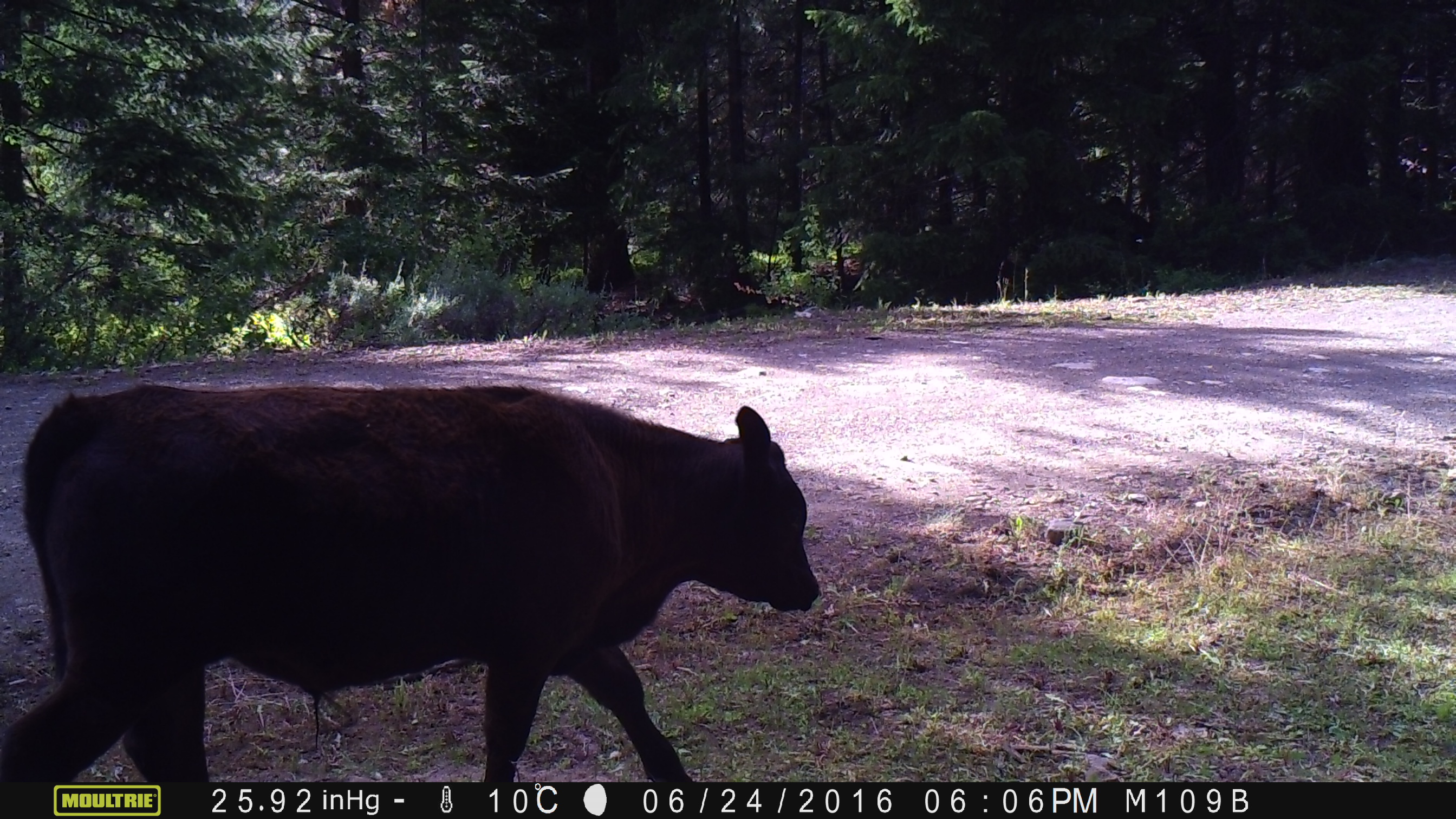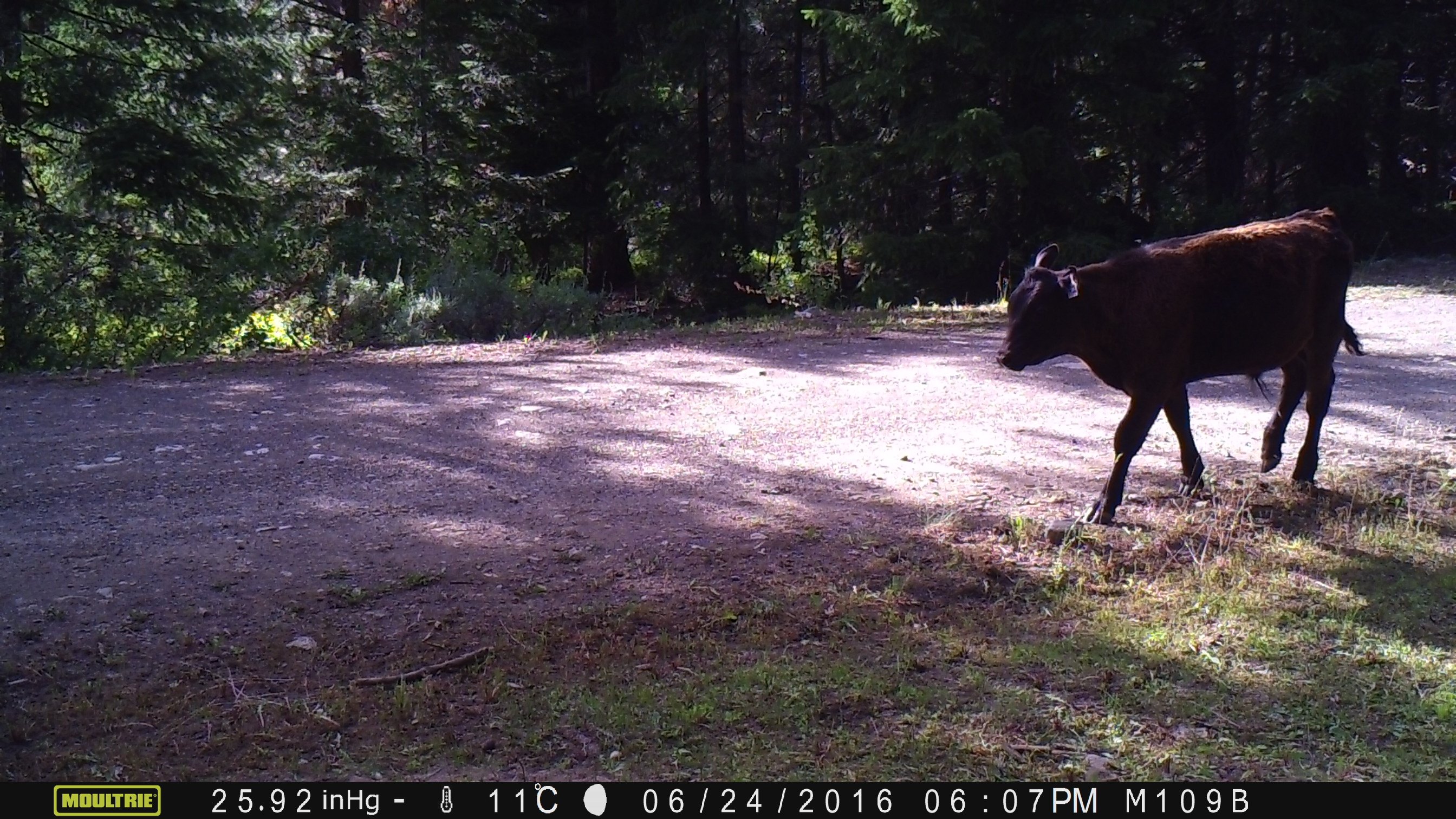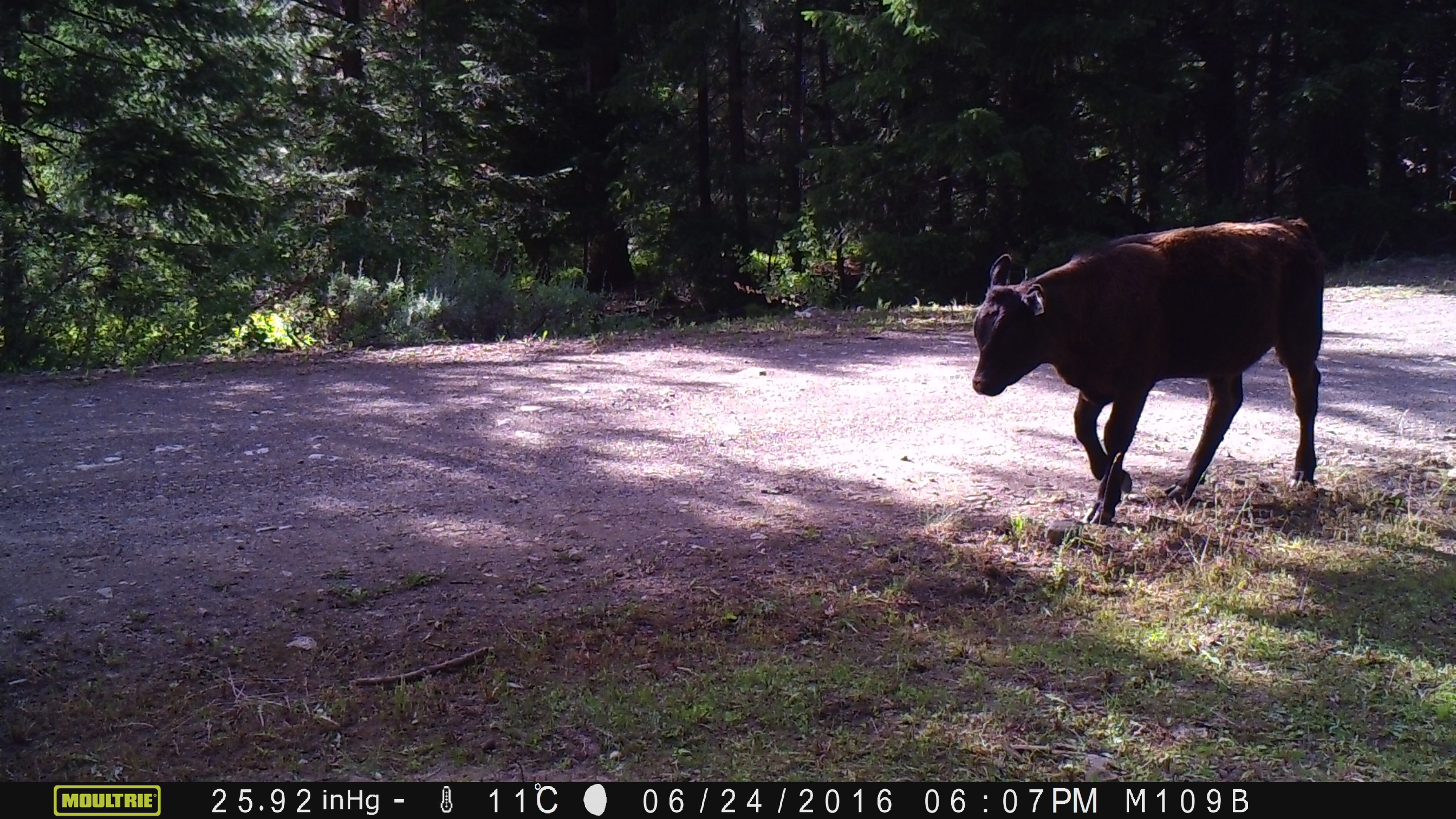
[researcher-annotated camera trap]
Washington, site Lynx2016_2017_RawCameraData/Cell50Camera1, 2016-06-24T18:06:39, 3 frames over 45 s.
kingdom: Animalia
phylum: Chordata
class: Mammalia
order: Artiodactyla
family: Bovidae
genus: Bos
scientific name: Bos taurus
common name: domestic cattle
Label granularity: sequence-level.